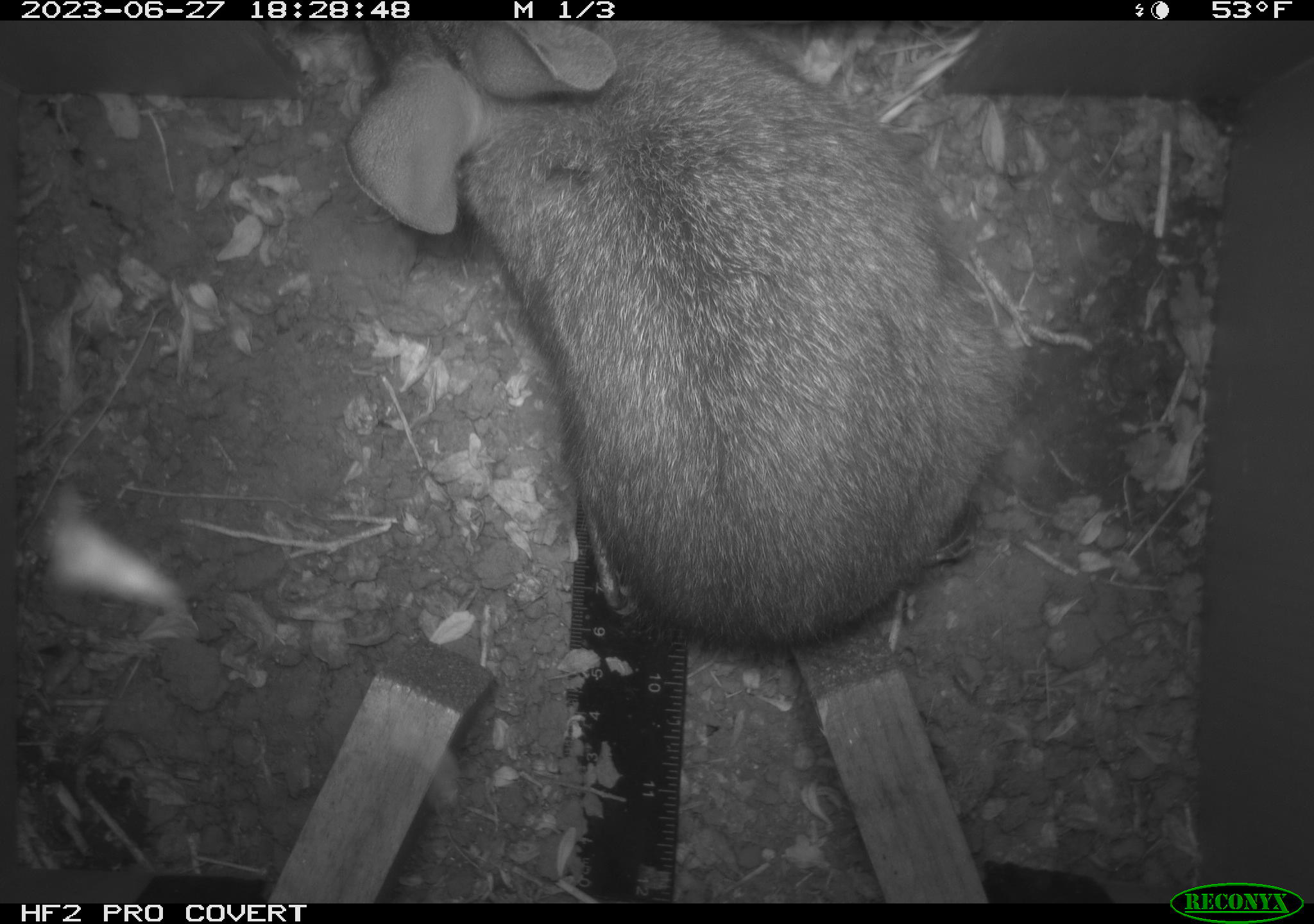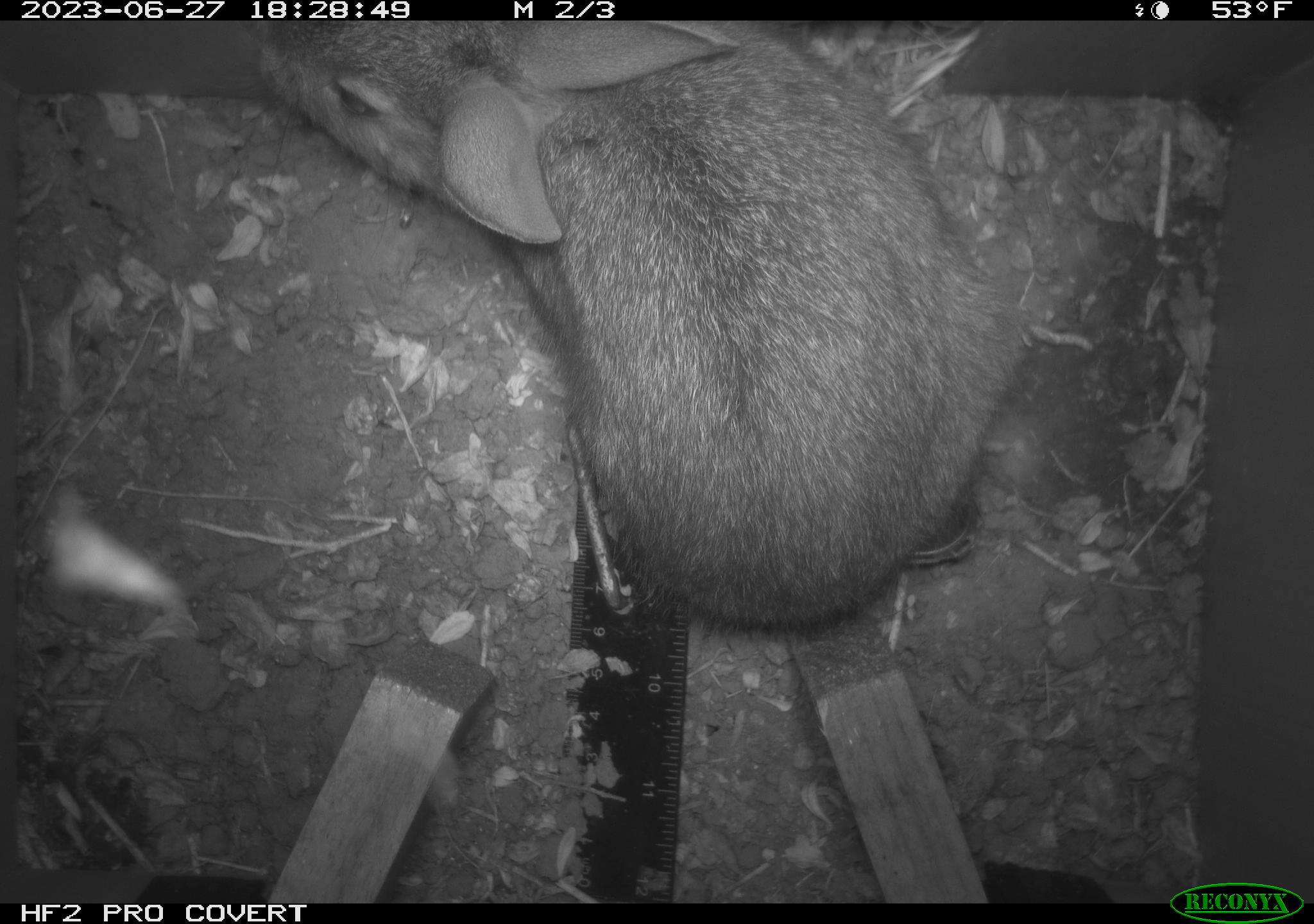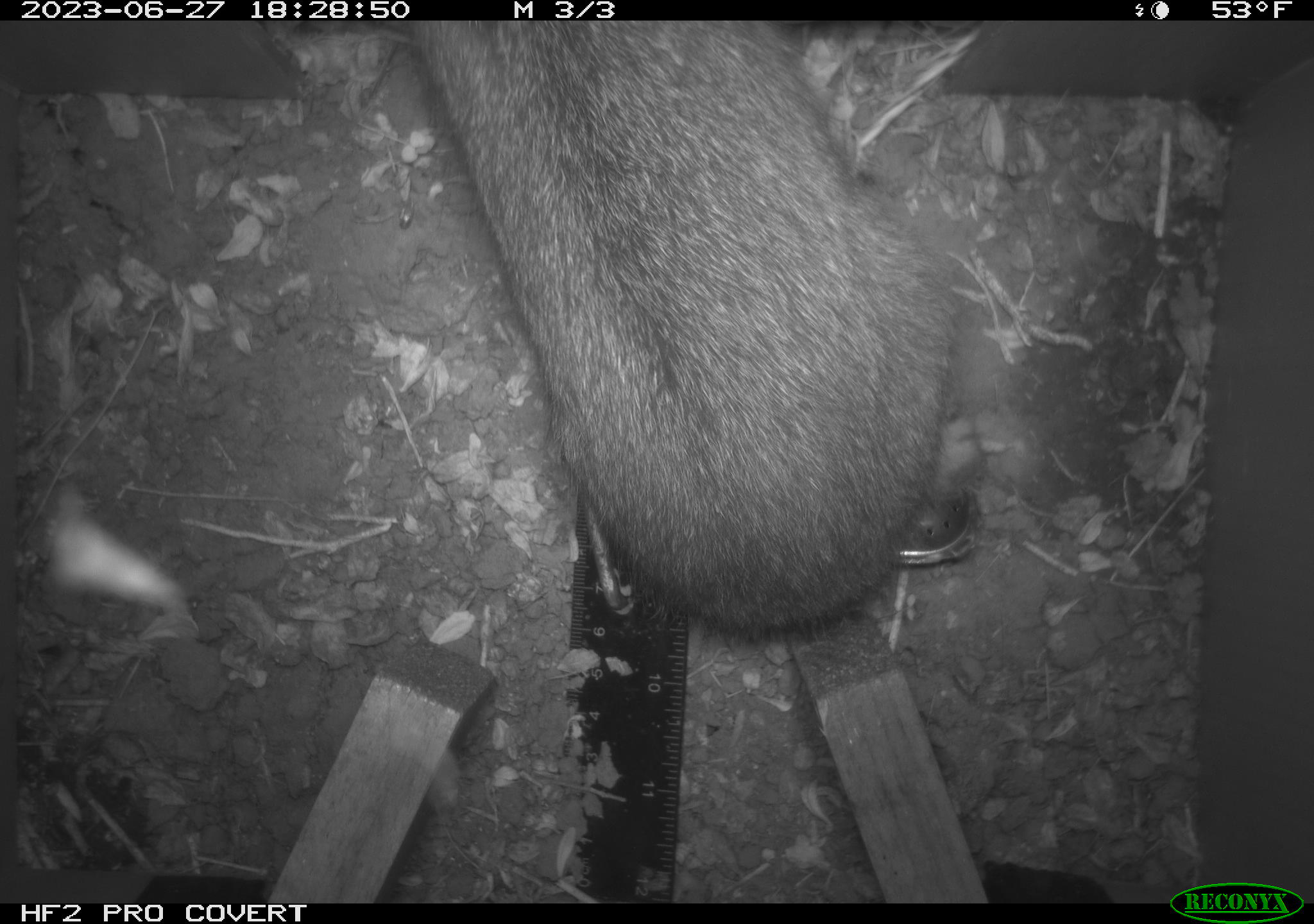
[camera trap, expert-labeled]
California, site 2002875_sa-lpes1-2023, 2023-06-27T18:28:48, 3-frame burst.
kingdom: Animalia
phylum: Chordata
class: Mammalia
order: Lagomorpha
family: Leporidae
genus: Sylvilagus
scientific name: Sylvilagus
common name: cottontail rabbits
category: sylvilagus species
Sylvilagus species (cottontail rabbits) (Sylvilagus).